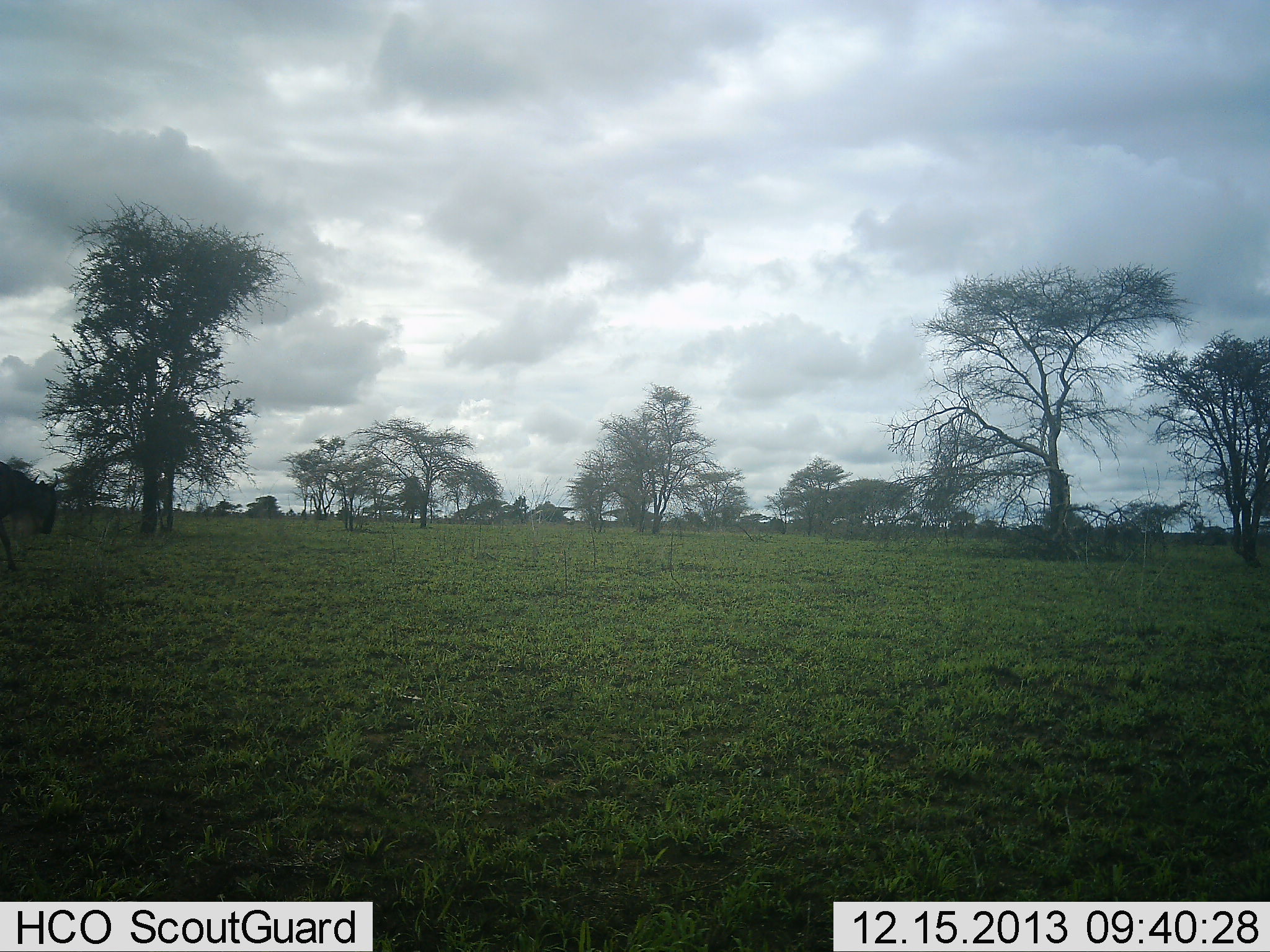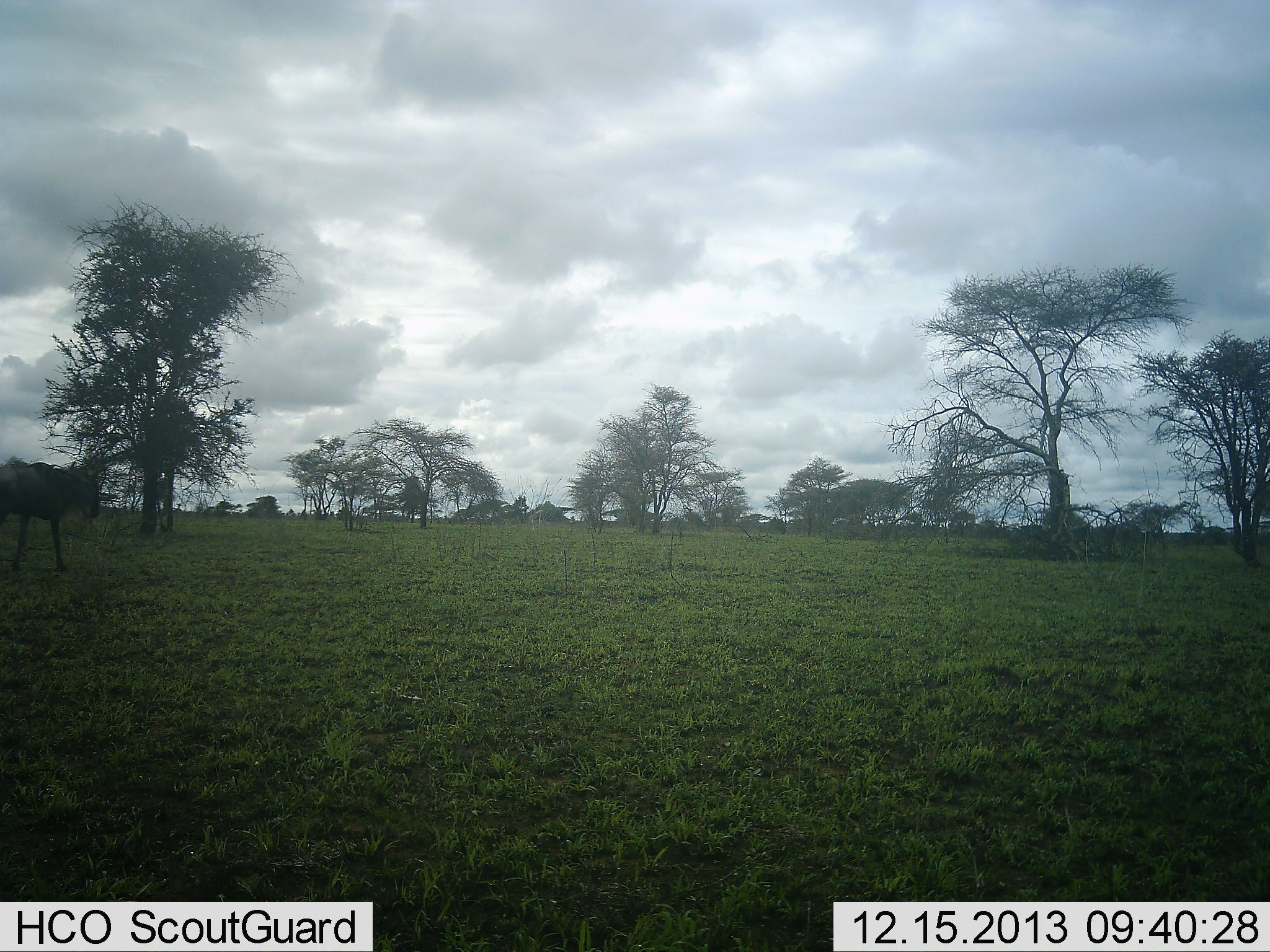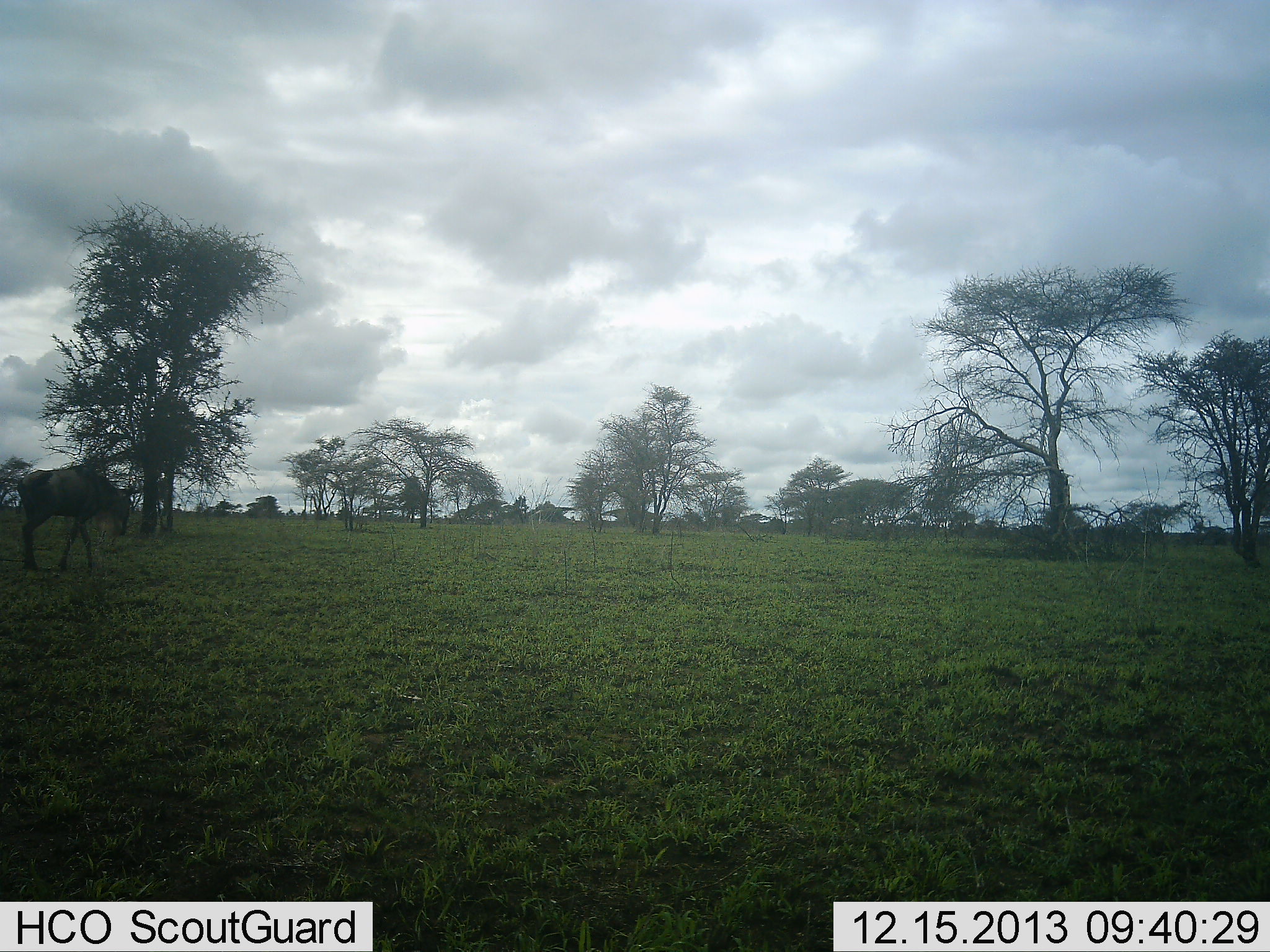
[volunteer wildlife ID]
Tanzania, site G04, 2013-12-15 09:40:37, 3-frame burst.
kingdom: Animalia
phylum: Chordata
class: Mammalia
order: Artiodactyla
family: Bovidae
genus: Connochaetes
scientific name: Connochaetes taurinus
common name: blue wildebeest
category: wildebeest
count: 1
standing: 14%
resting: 0%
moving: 90%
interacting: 0%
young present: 0%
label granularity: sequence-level